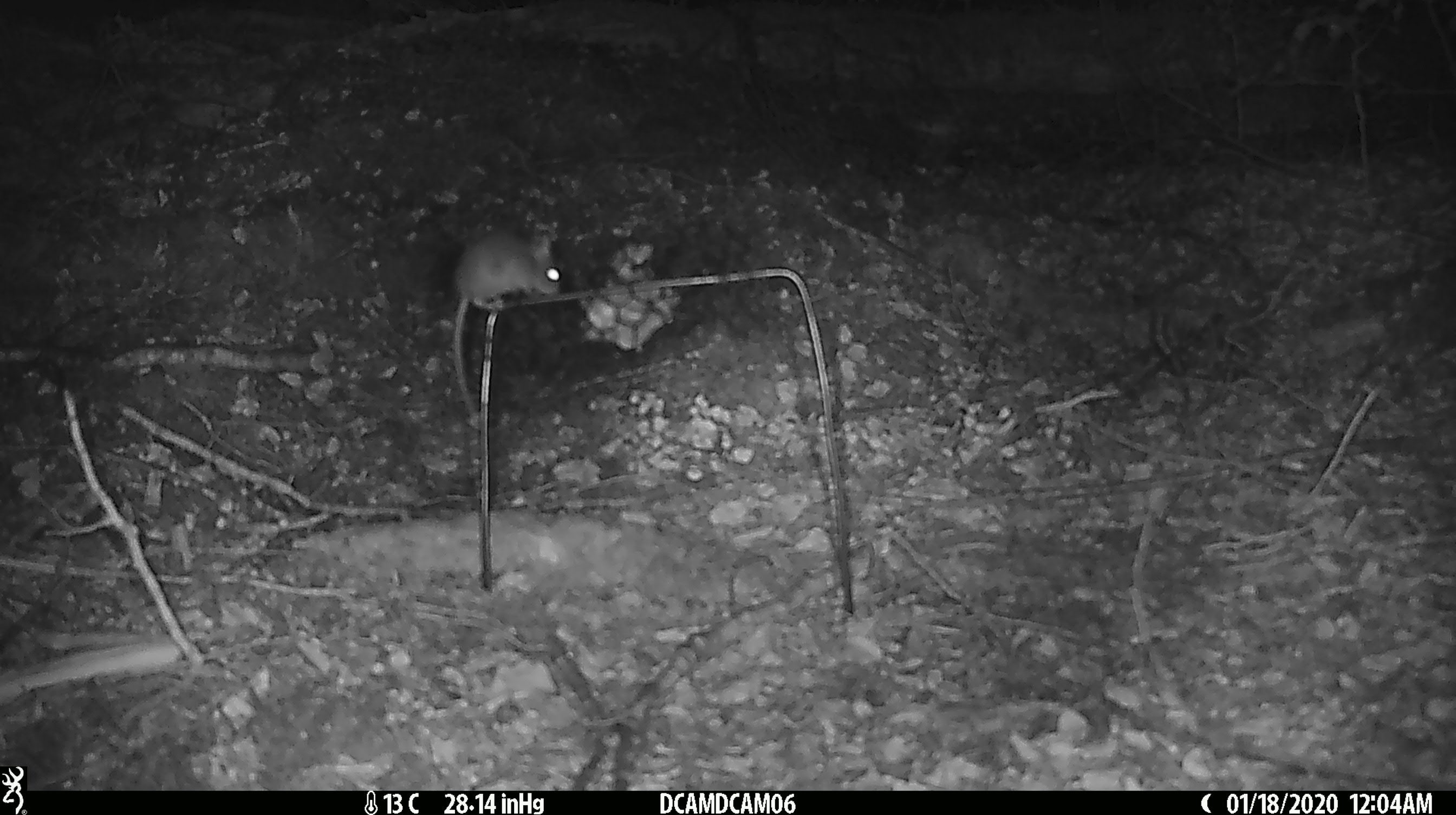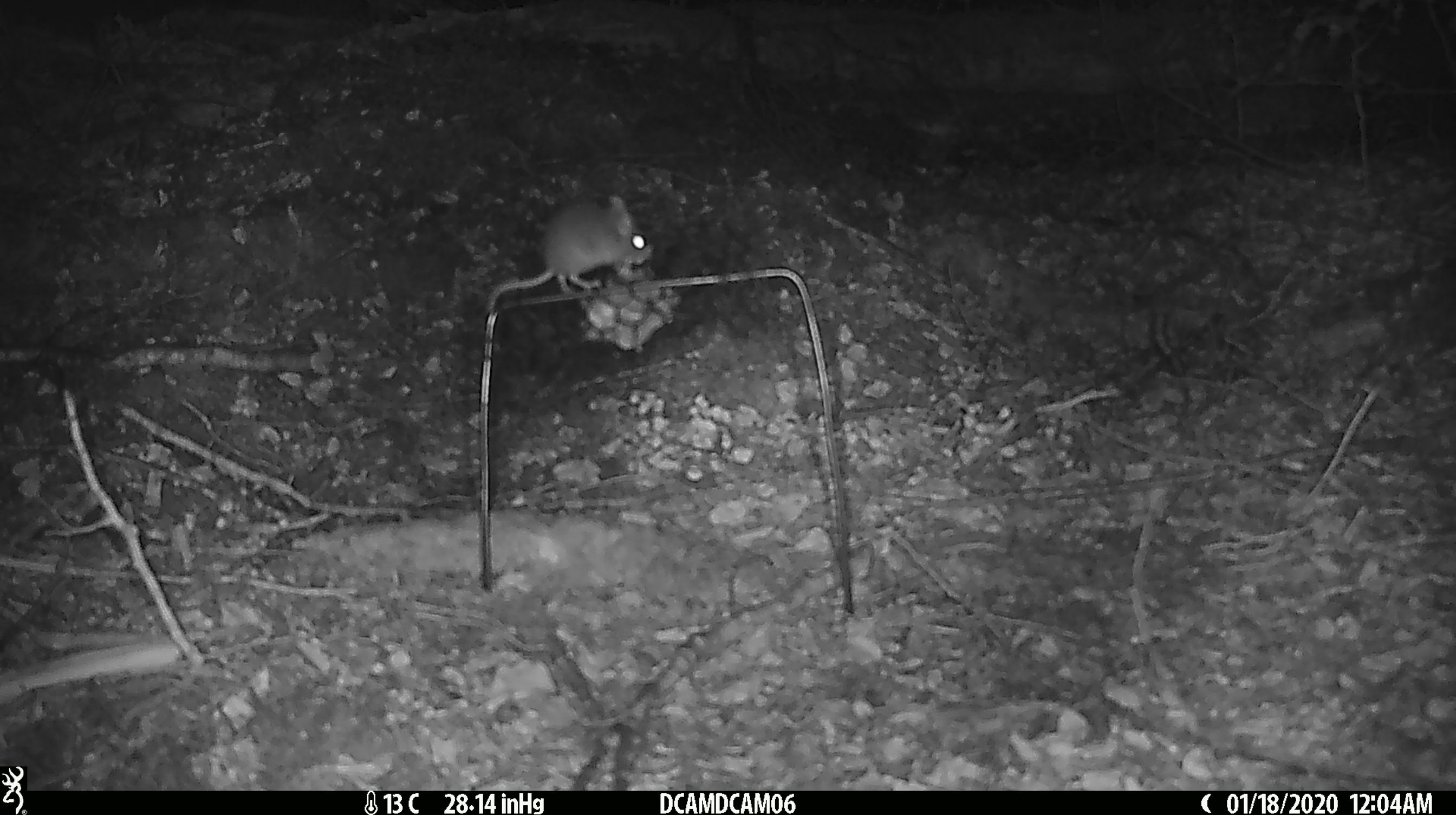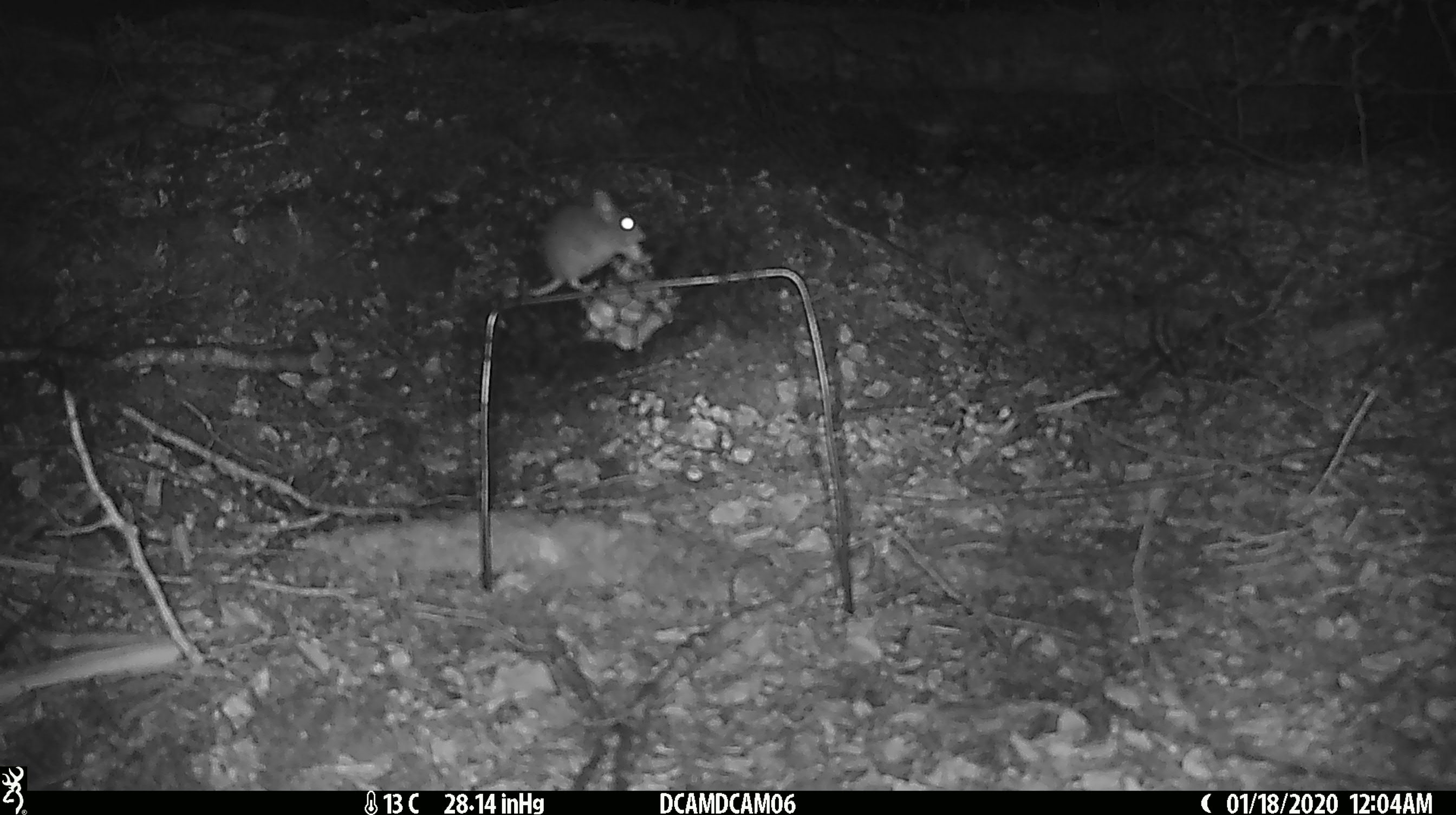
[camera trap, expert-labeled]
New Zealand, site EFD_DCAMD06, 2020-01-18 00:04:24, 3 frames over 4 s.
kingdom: Animalia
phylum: Chordata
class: Mammalia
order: Rodentia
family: Muridae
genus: Mus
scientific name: Mus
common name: mouse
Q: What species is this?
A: Mouse (Mus).